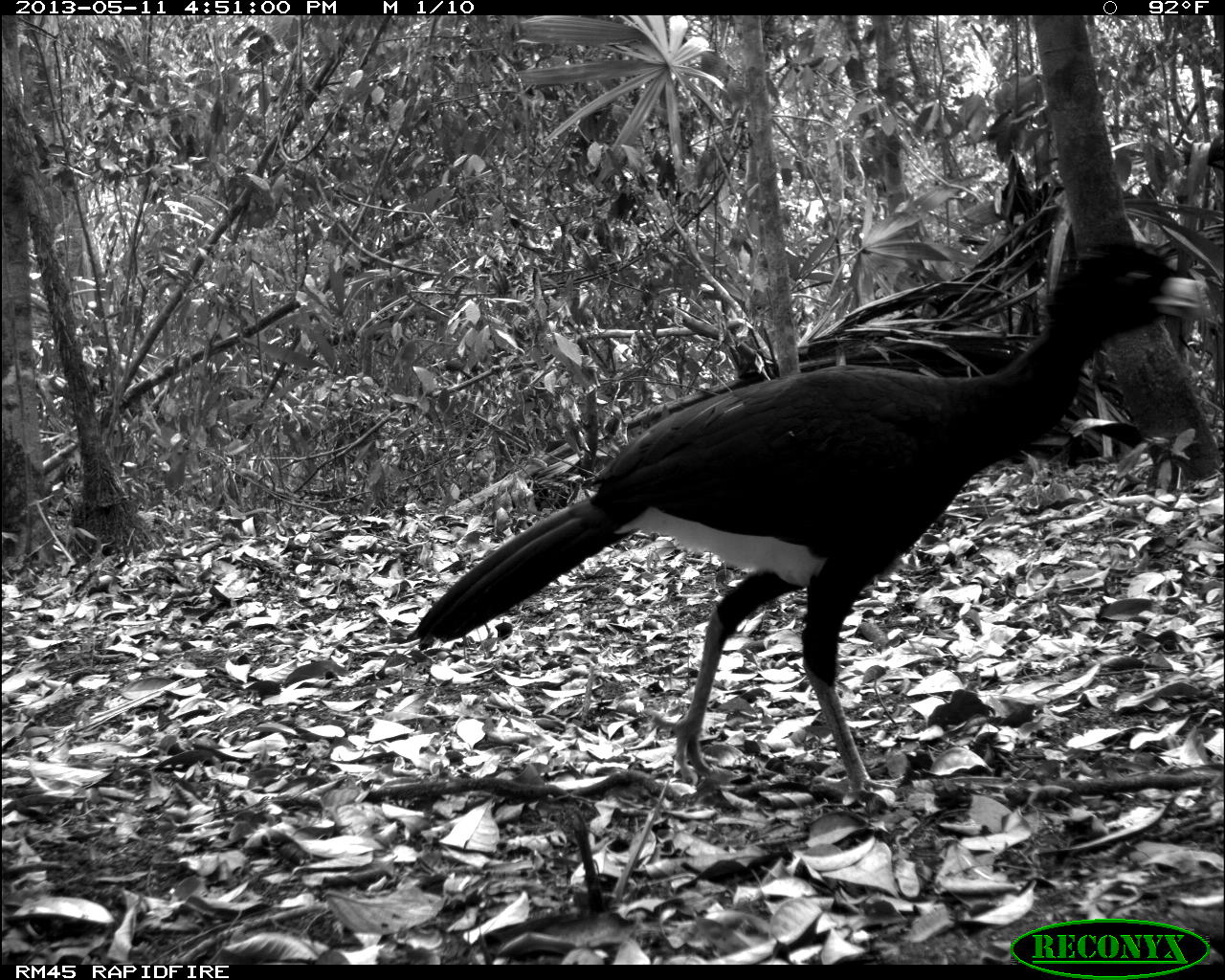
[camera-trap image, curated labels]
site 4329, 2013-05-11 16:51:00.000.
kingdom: Animalia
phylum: Chordata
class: Aves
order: Galliformes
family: Cracidae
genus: Crax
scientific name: Crax rubra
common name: great curassow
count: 1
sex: male